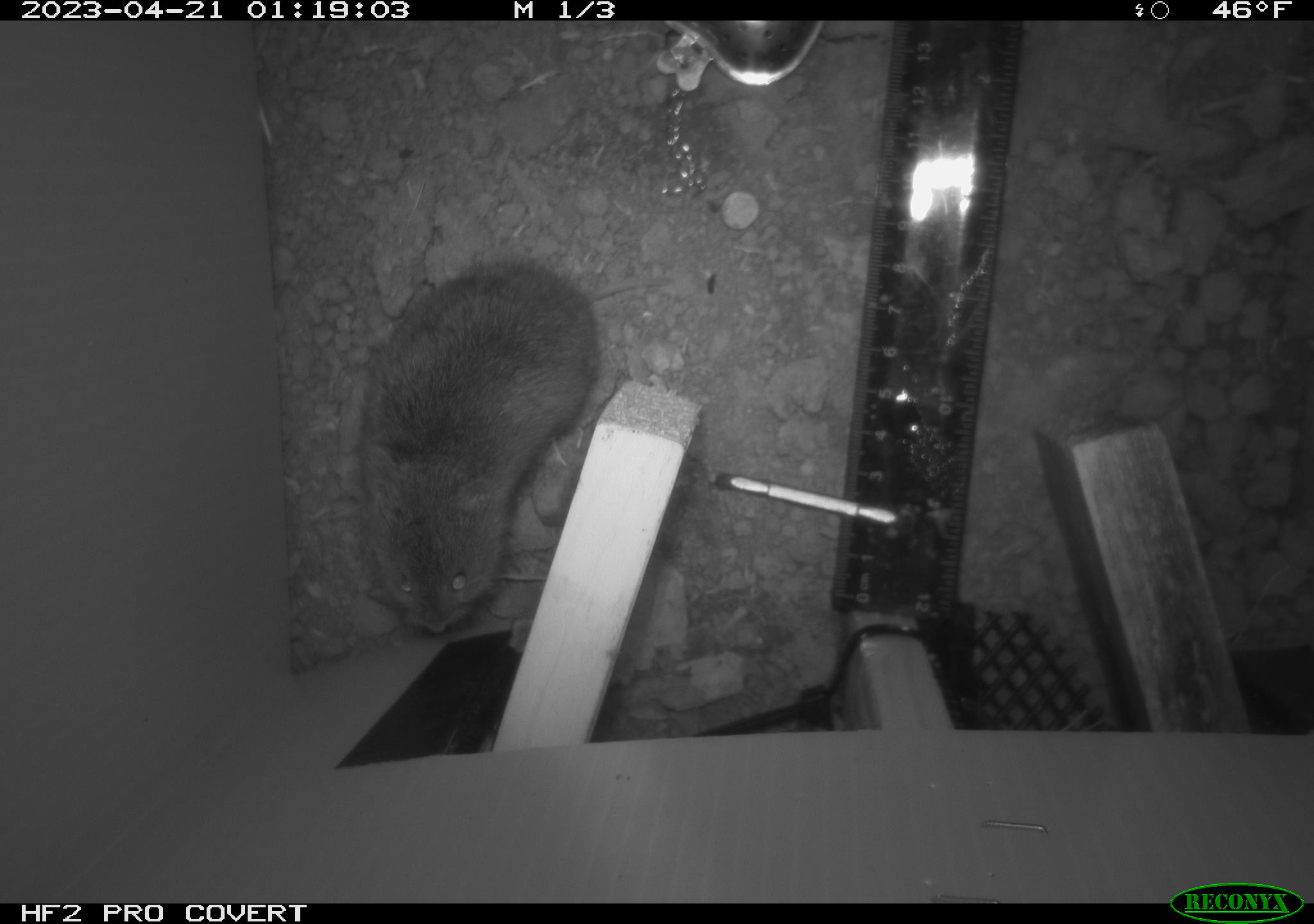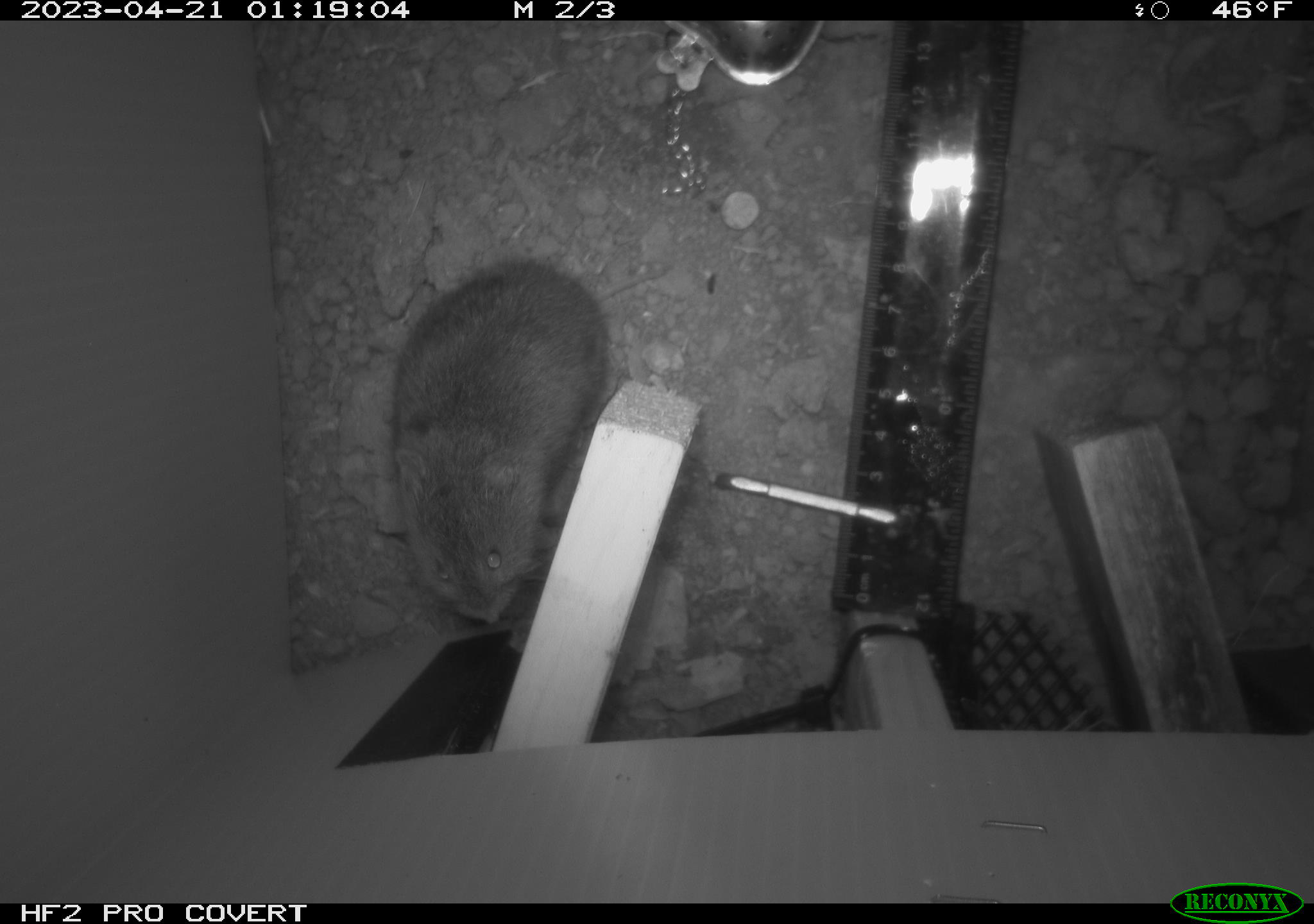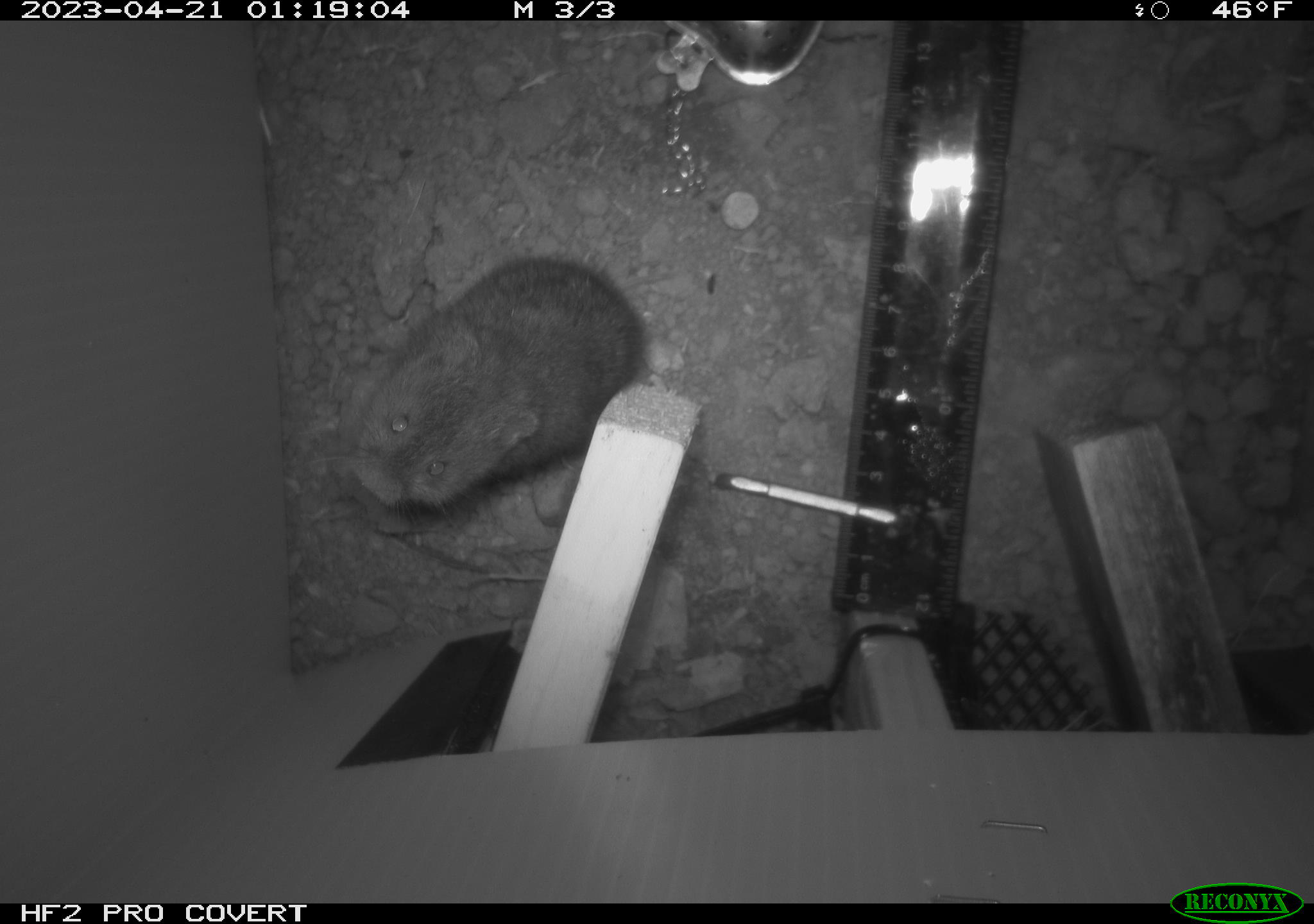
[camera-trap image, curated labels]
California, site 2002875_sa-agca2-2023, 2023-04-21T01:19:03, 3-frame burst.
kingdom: Animalia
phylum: Chordata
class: Mammalia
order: Rodentia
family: Cricetidae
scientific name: Arvicolinae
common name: voles, lemmings, and muskrats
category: arvicolinae subfamily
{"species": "arvicolinae subfamily (voles, lemmings, and muskrats) (Arvicolinae)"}